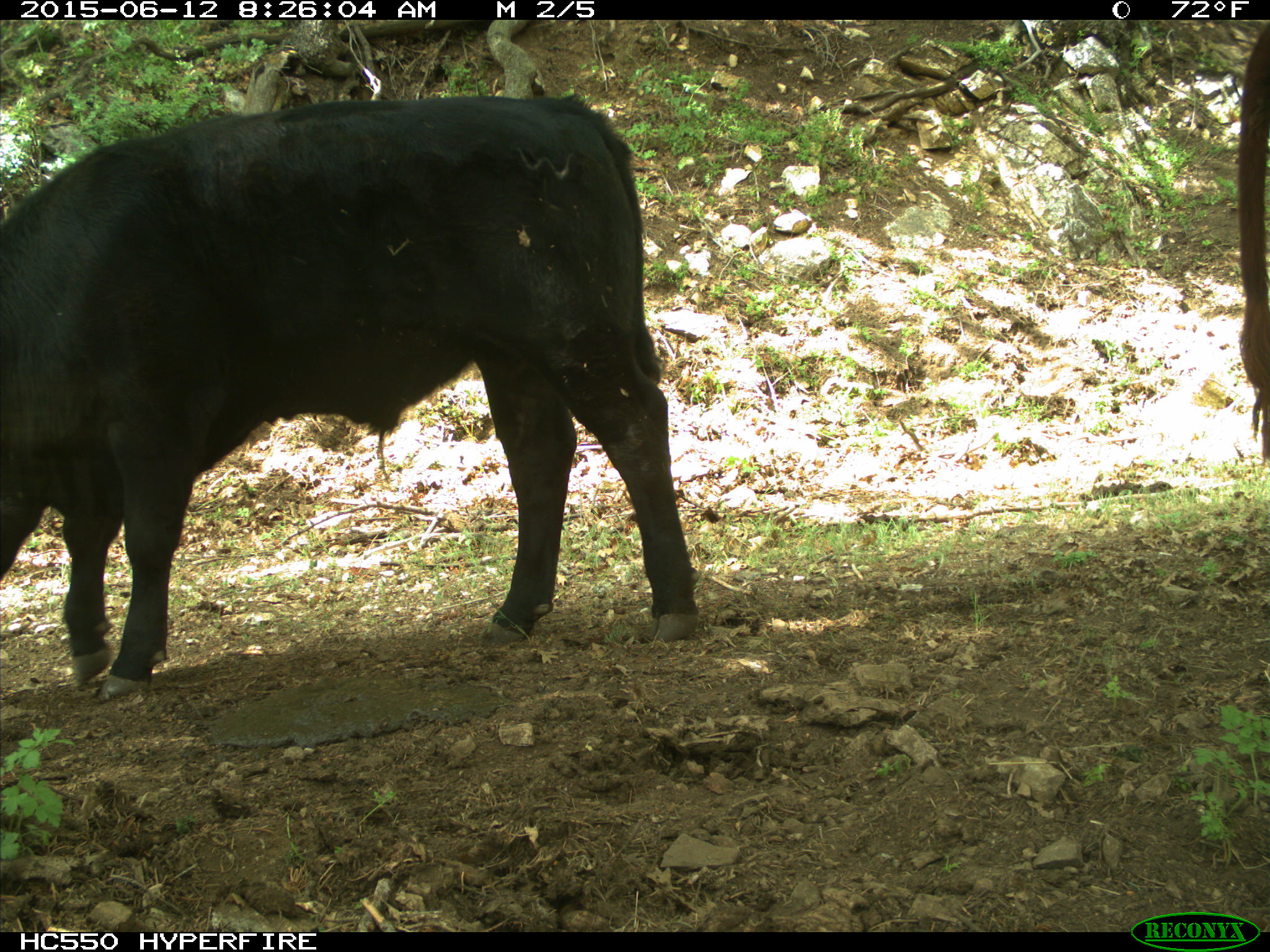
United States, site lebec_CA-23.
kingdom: Animalia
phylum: Chordata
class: Mammalia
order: Artiodactyla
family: Bovidae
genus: Bos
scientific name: Bos taurus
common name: domestic cow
Bos taurus (domestic cow).